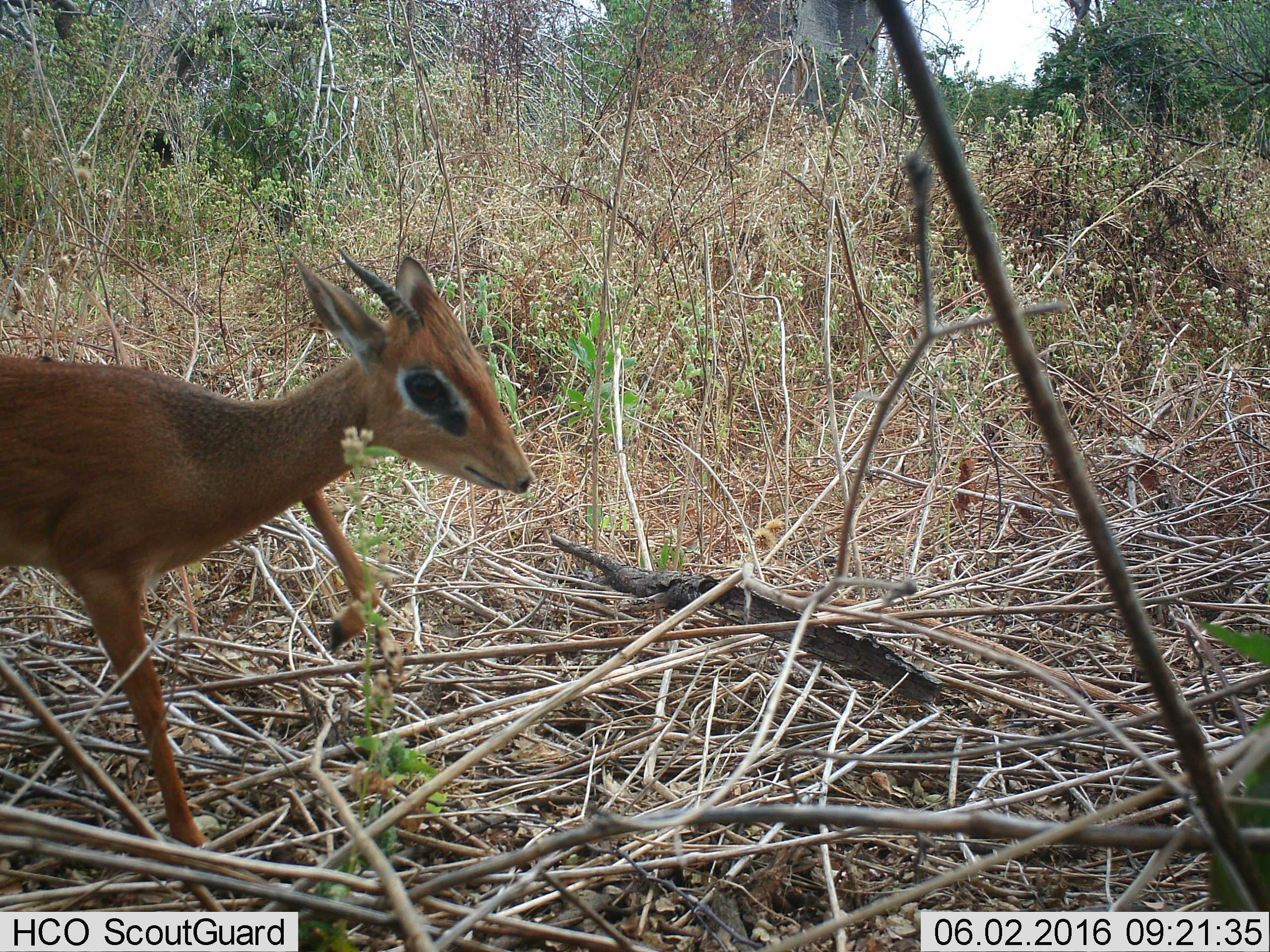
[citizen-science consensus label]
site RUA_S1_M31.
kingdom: Animalia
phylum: Chordata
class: Mammalia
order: Artiodactyla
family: Bovidae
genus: Madoqua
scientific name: Madoqua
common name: dik-dik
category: dikdik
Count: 1.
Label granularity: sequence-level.